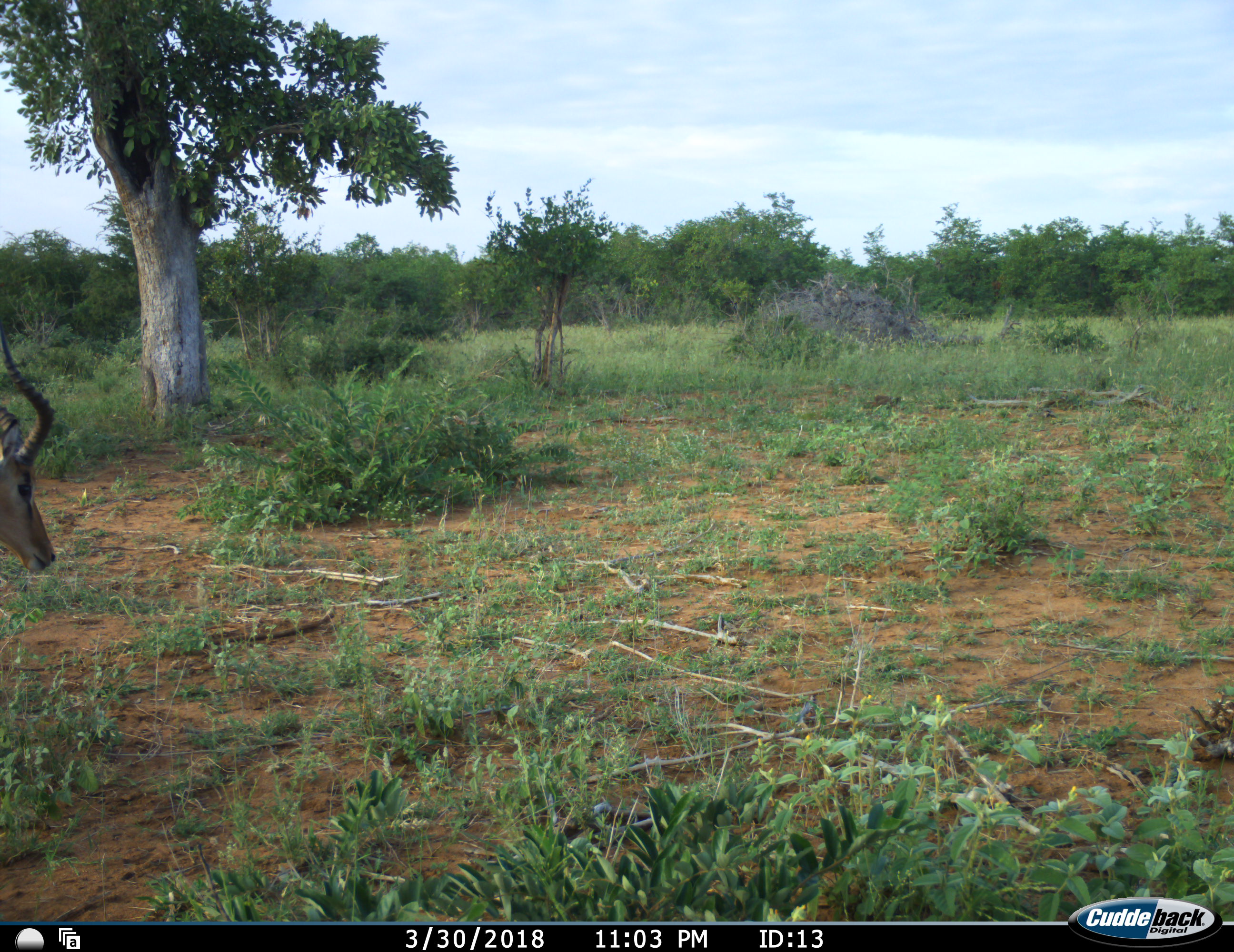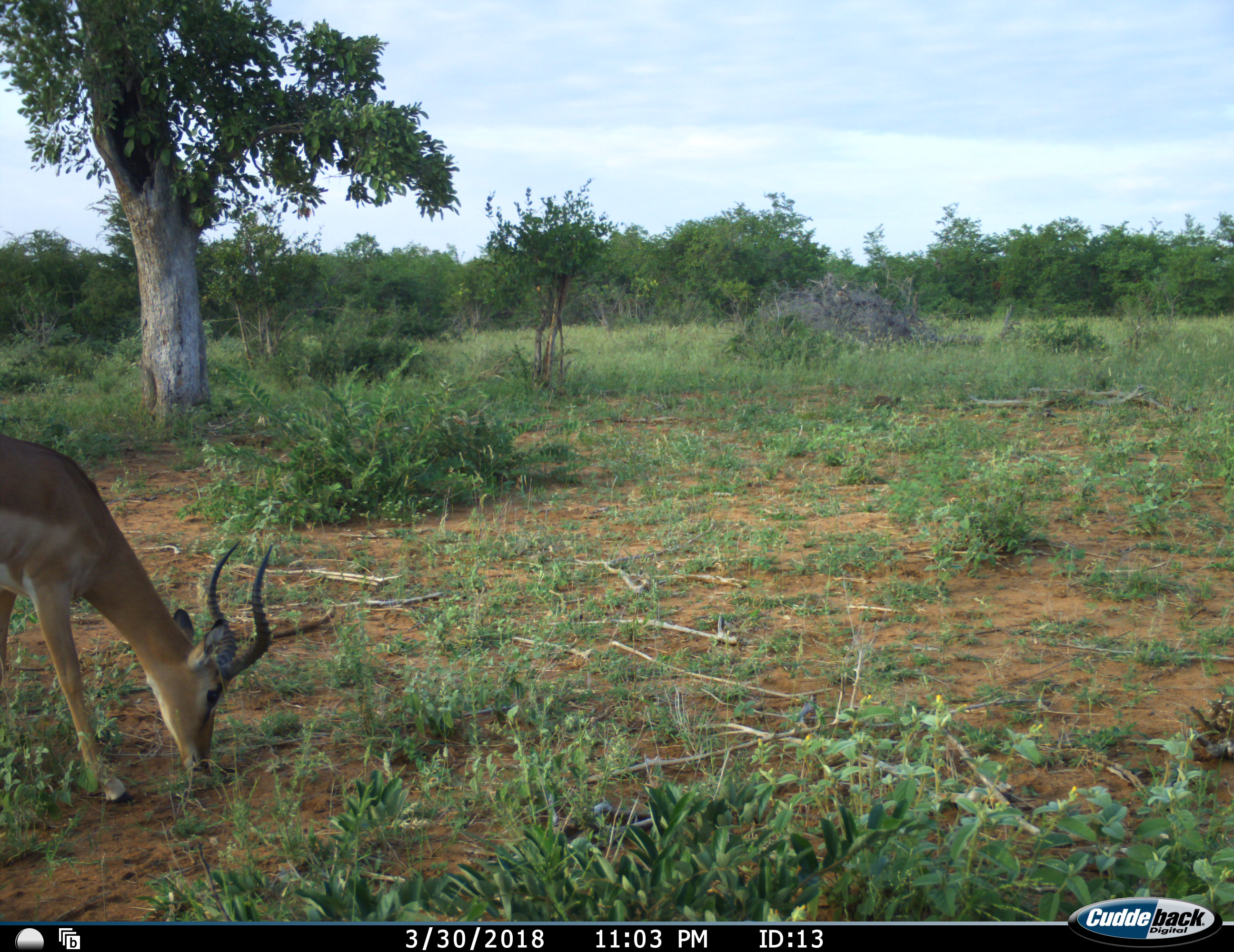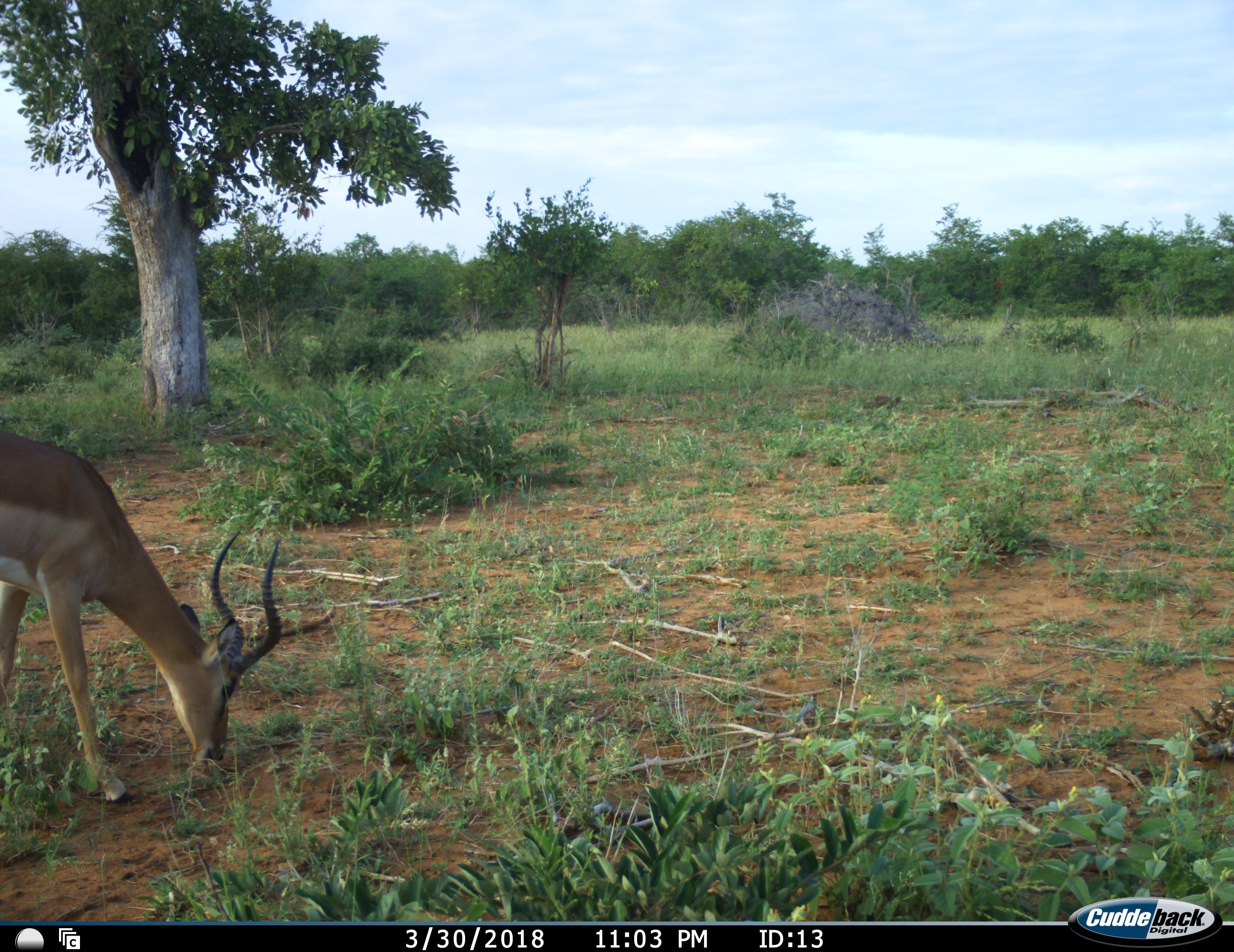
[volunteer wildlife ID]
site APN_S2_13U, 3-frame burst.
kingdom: Animalia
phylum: Chordata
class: Mammalia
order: Artiodactyla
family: Bovidae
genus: Aepyceros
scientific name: Aepyceros melampus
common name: impala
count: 1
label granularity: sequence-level